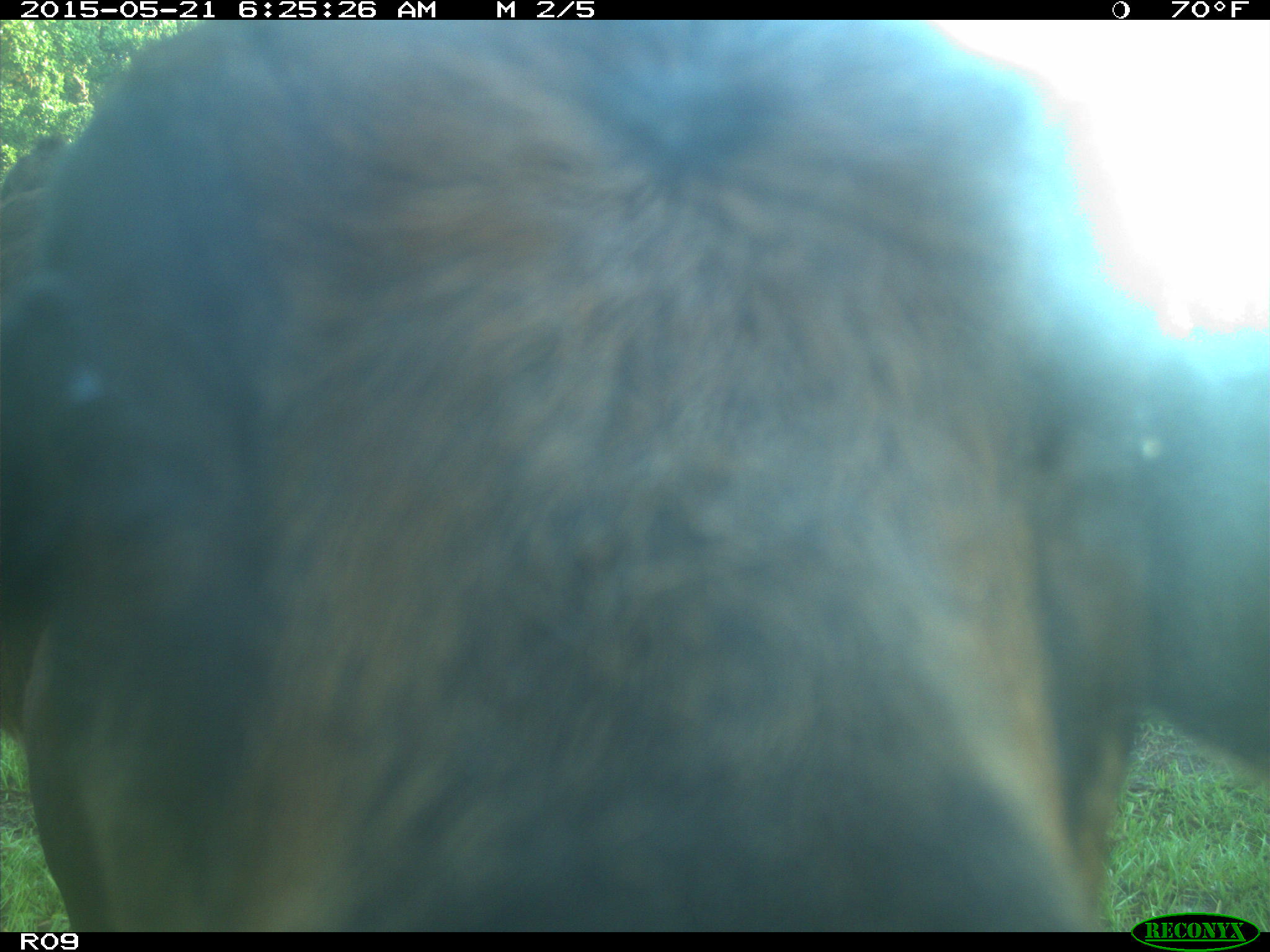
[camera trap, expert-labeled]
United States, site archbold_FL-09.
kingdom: Animalia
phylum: Chordata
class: Mammalia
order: Artiodactyla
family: Bovidae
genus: Bos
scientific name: Bos taurus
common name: domestic cow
Bos taurus (domestic cow).